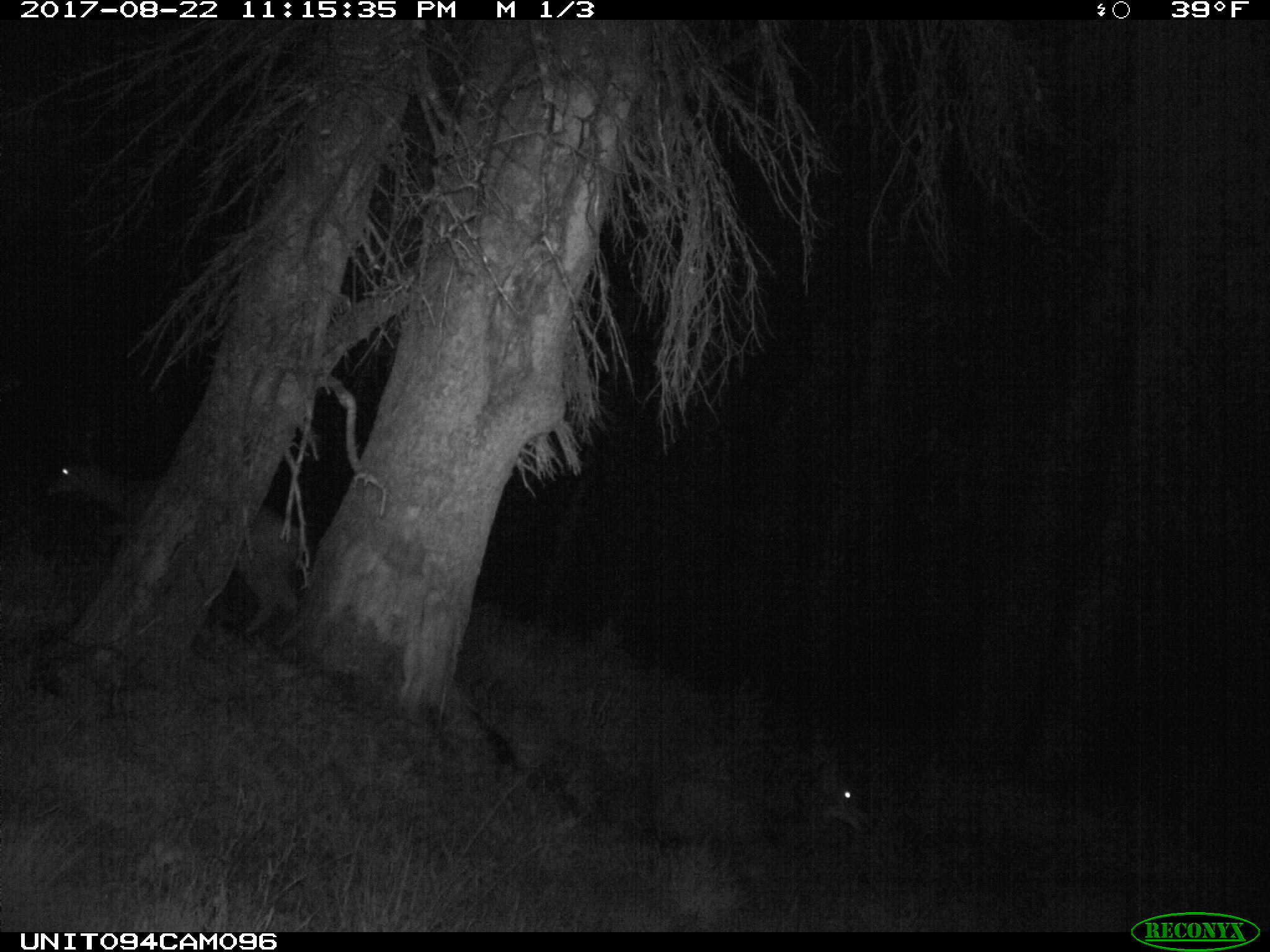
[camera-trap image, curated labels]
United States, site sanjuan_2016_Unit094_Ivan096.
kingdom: Animalia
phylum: Chordata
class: Mammalia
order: Artiodactyla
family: Cervidae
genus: Odocoileus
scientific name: Odocoileus hemionus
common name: mule deer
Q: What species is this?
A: Odocoileus hemionus (mule deer).